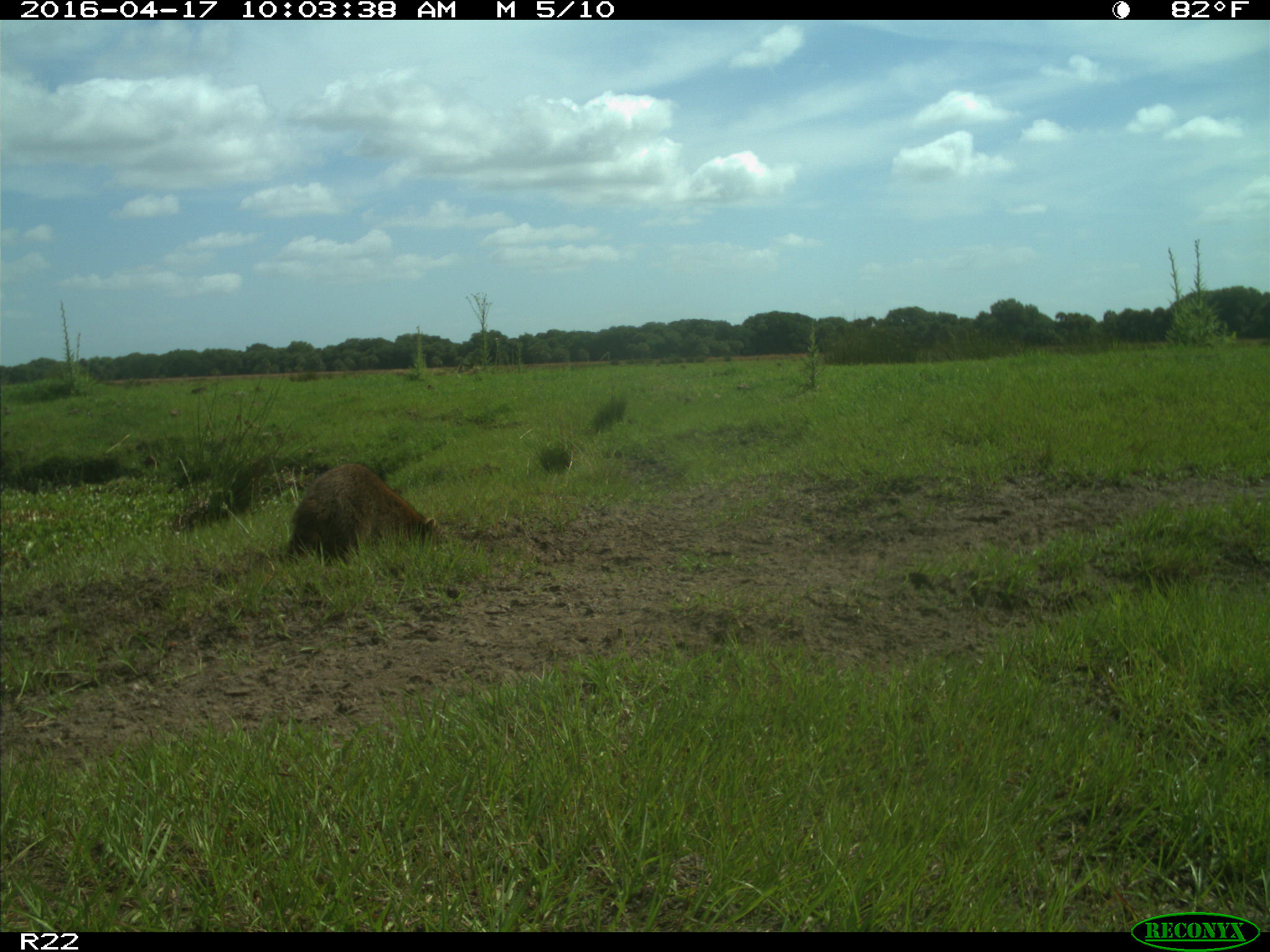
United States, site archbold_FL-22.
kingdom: Animalia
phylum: Chordata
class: Mammalia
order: Carnivora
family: Procyonidae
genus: Procyon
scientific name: Procyon lotor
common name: common raccoon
Procyon lotor (common raccoon).